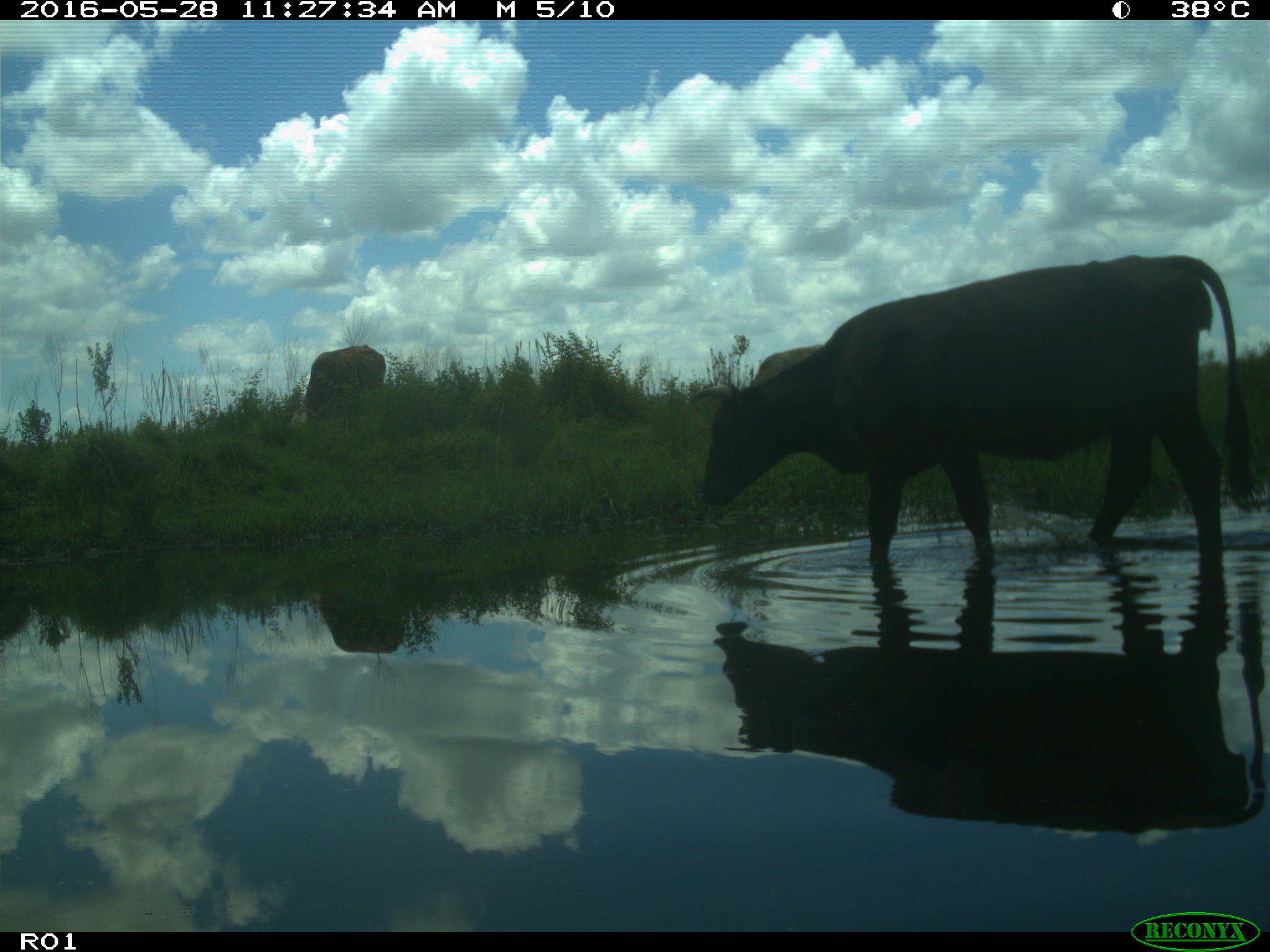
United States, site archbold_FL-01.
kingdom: Animalia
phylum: Chordata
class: Mammalia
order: Artiodactyla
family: Bovidae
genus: Bos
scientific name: Bos taurus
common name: domestic cow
Bos taurus (domestic cow).